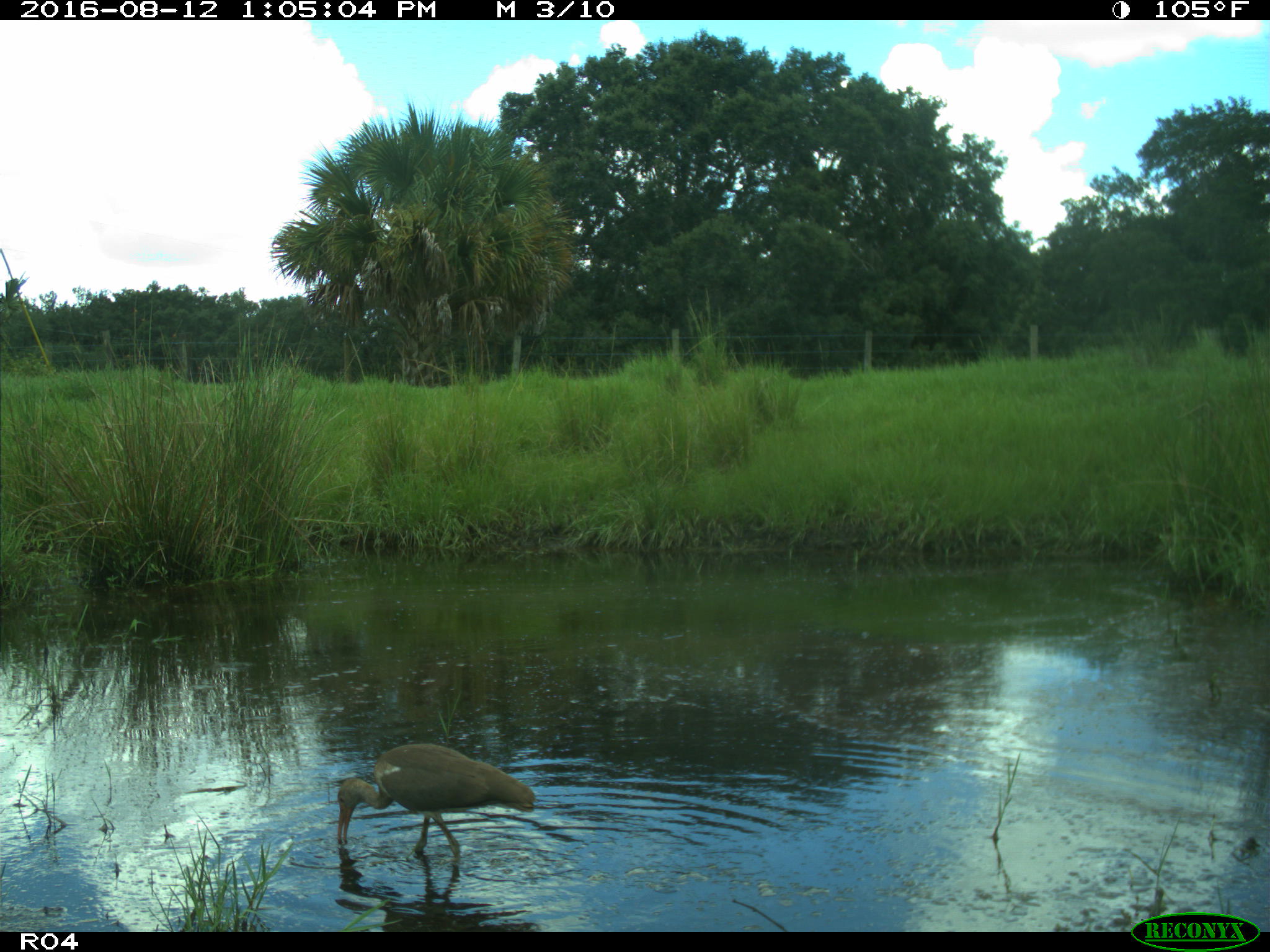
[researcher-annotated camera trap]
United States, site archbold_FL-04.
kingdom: Animalia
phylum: Chordata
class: Aves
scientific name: Aves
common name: birds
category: unidentified bird